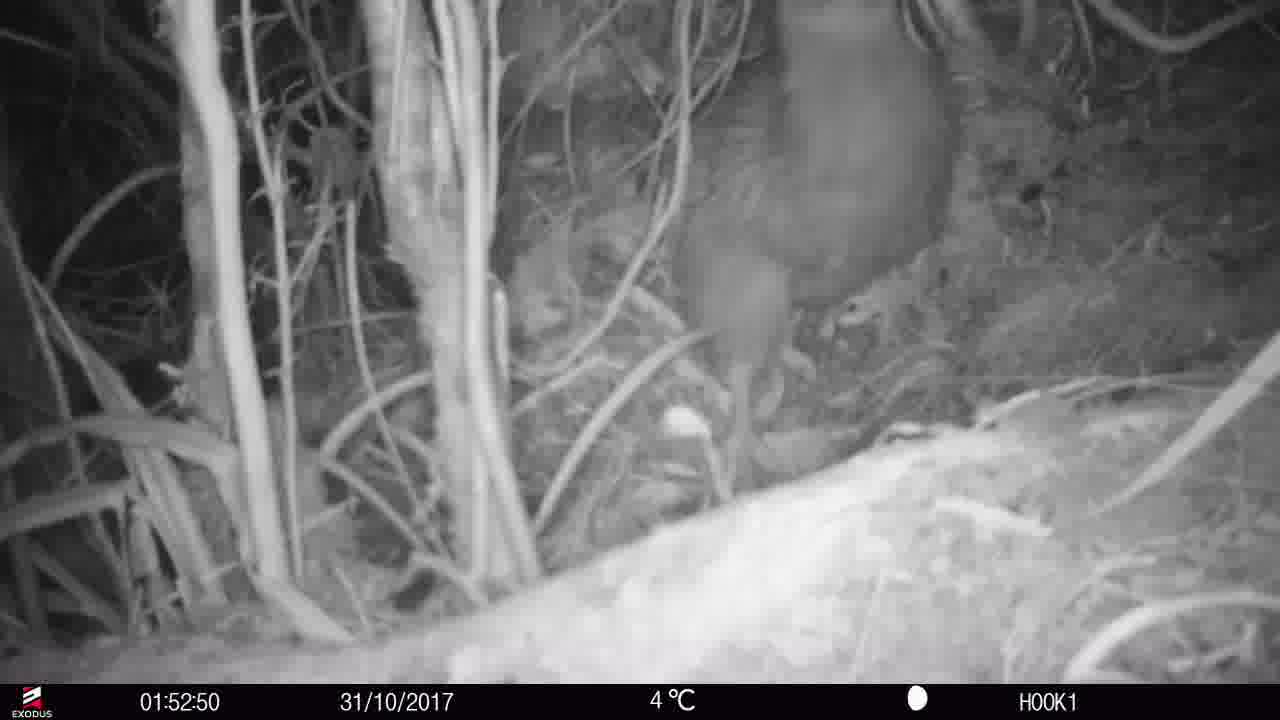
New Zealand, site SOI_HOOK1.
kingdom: Animalia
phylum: Chordata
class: Aves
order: Apterygiformes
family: Apterygidae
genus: Apteryx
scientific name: Apteryx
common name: kiwi